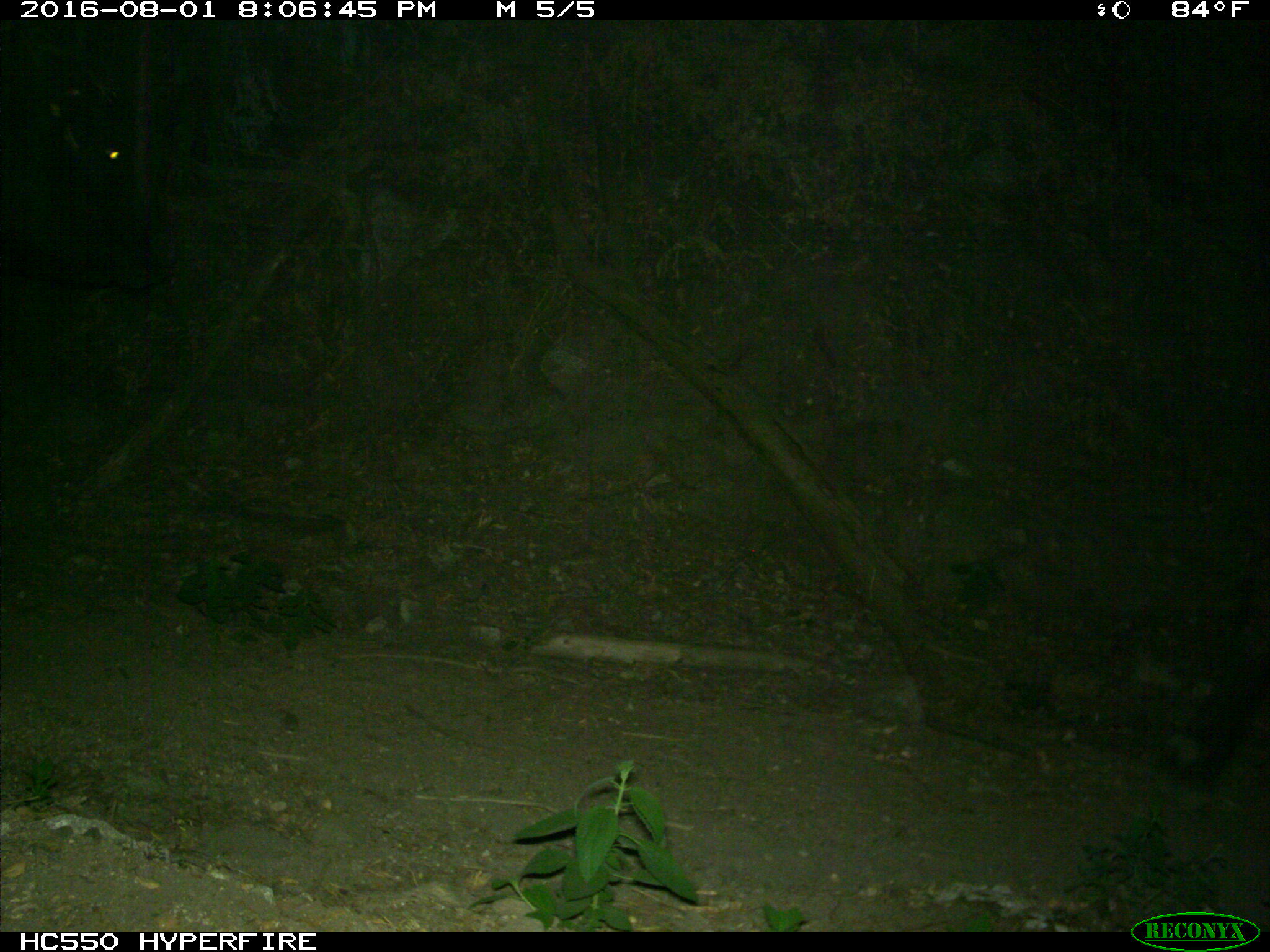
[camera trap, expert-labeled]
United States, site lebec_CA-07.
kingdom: Animalia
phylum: Chordata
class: Mammalia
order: Artiodactyla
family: Bovidae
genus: Bos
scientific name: Bos taurus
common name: domestic cow